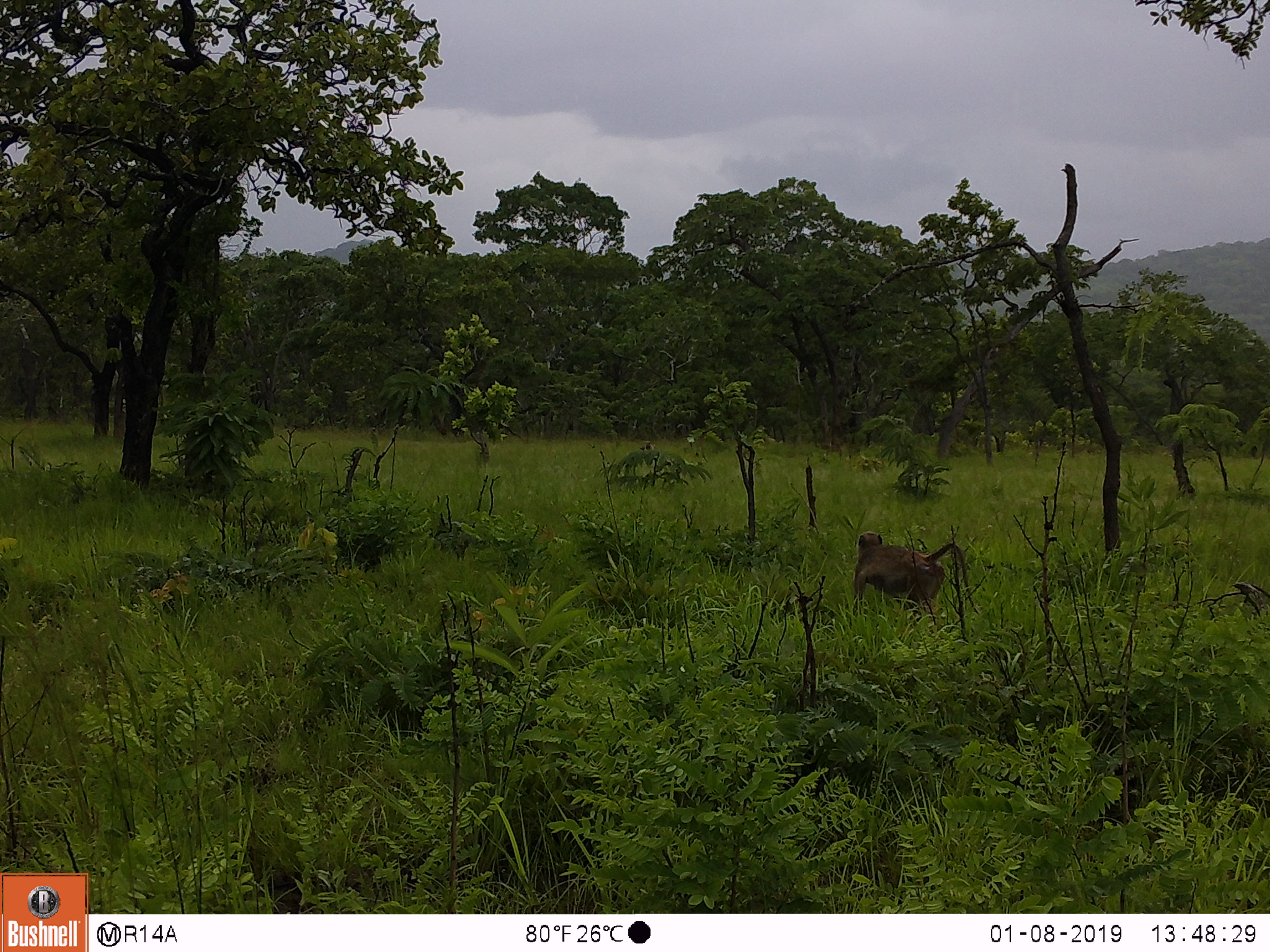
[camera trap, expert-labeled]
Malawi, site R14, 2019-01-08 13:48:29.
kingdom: Animalia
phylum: Chordata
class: Mammalia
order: Primates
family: Cercopithecidae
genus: Papio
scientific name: Papio cynocephalus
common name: yellow baboon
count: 1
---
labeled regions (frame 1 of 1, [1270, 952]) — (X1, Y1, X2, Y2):
yellow baboon: (852, 526, 982, 627)